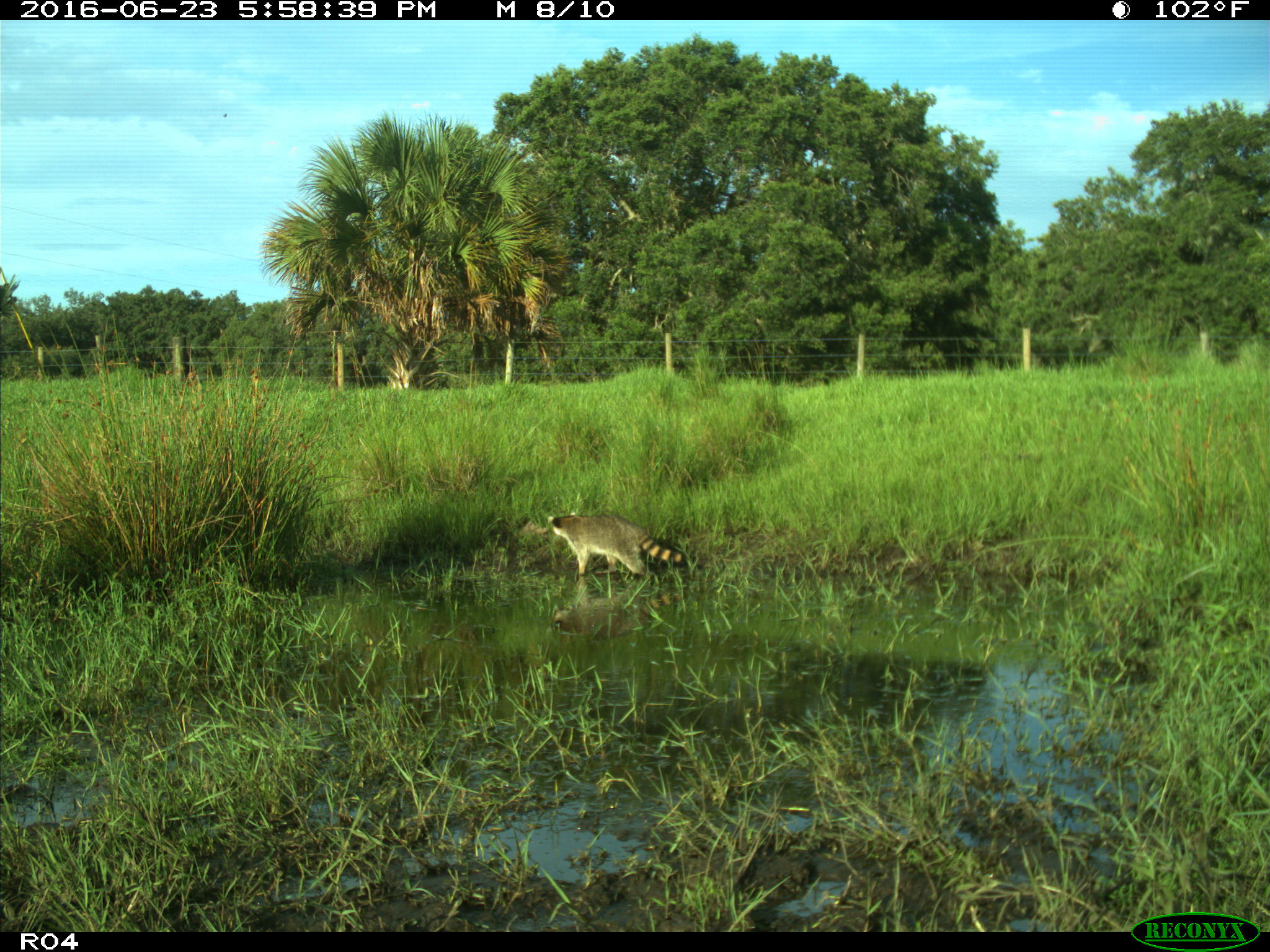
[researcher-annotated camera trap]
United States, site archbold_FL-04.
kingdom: Animalia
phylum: Chordata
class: Mammalia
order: Carnivora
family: Procyonidae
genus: Procyon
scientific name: Procyon lotor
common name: common raccoon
Procyon lotor (common raccoon).